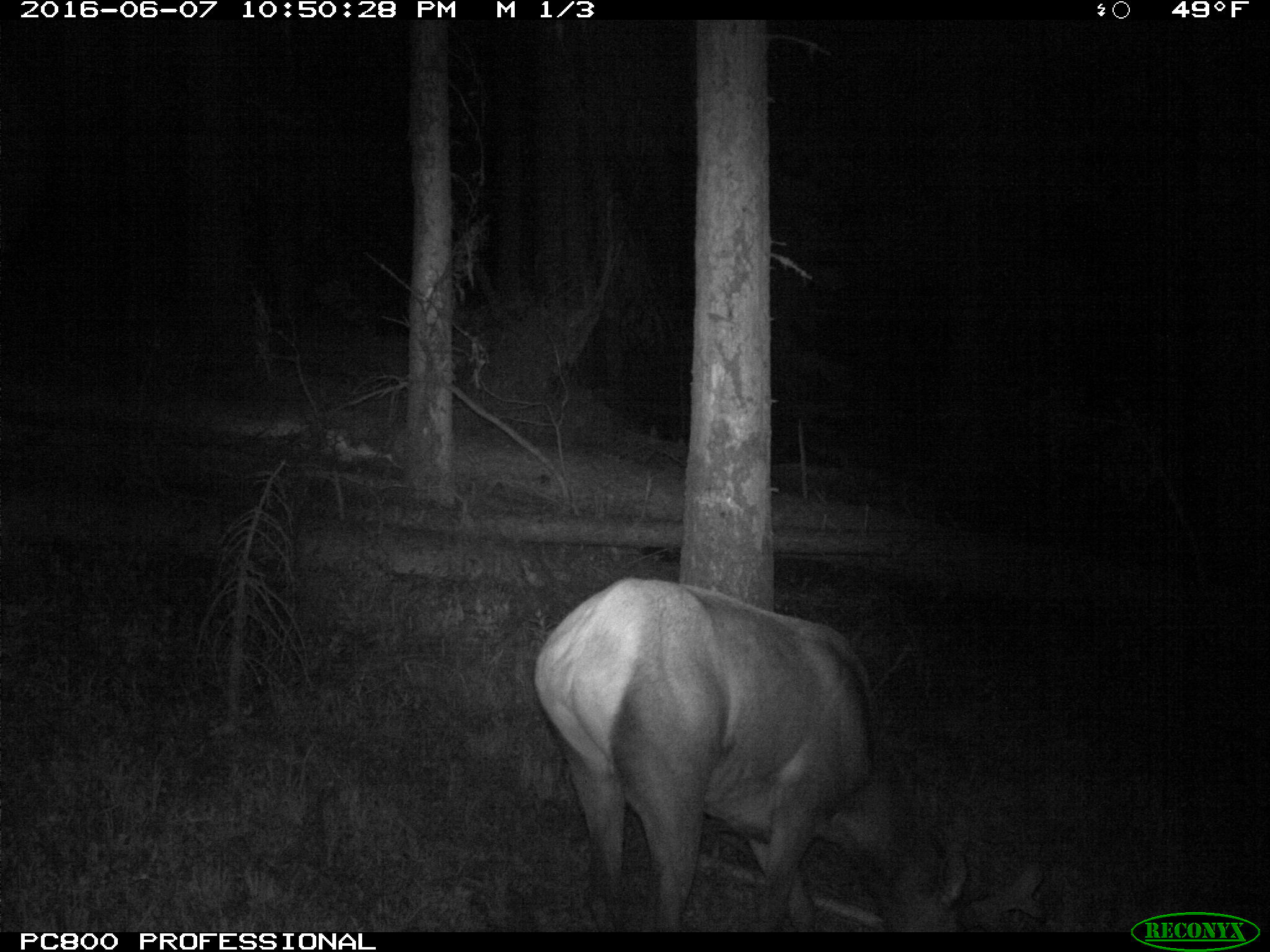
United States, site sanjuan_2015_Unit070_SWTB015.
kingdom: Animalia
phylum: Chordata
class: Mammalia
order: Artiodactyla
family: Cervidae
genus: Cervus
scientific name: Cervus elaphus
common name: red deer